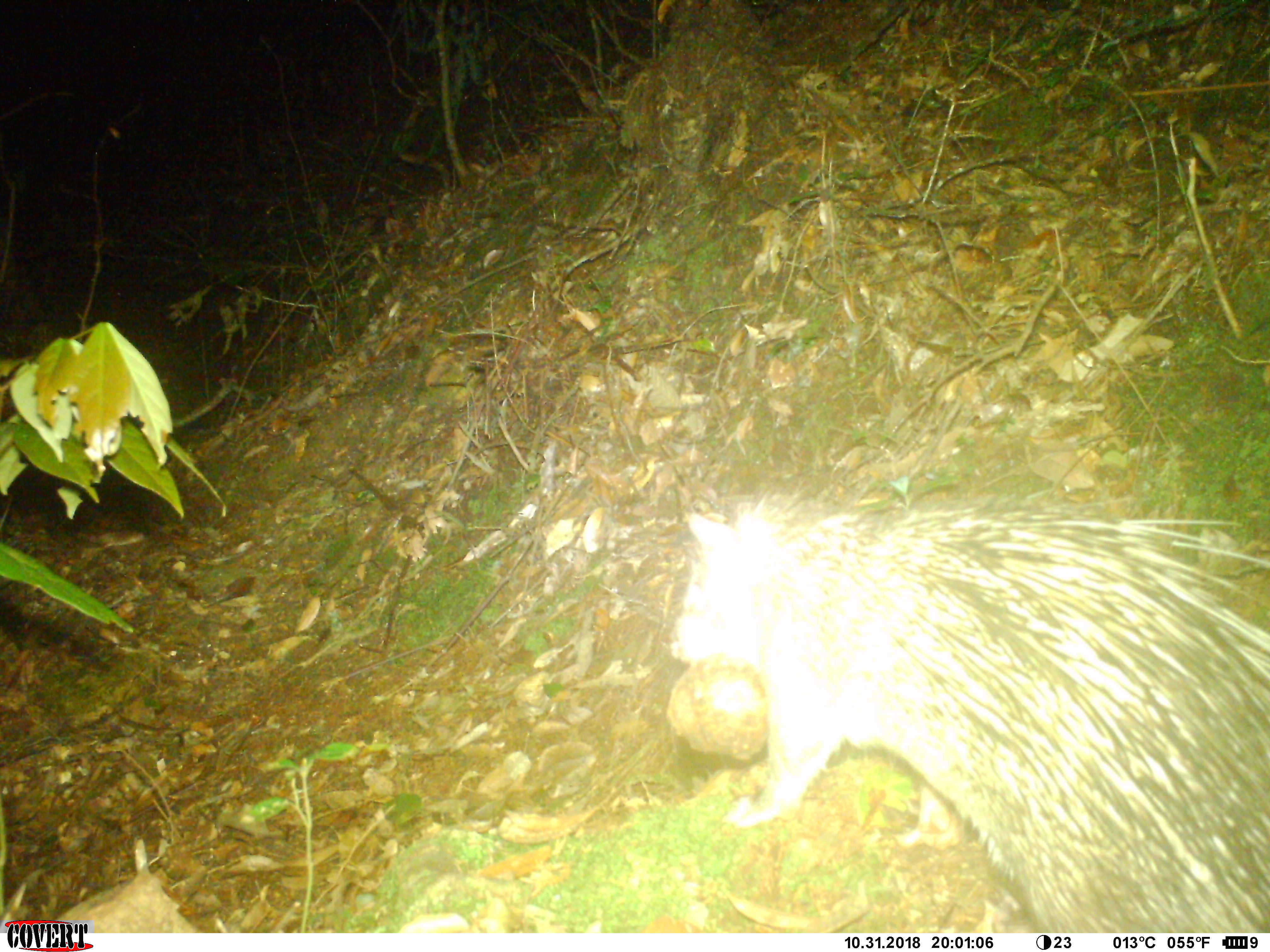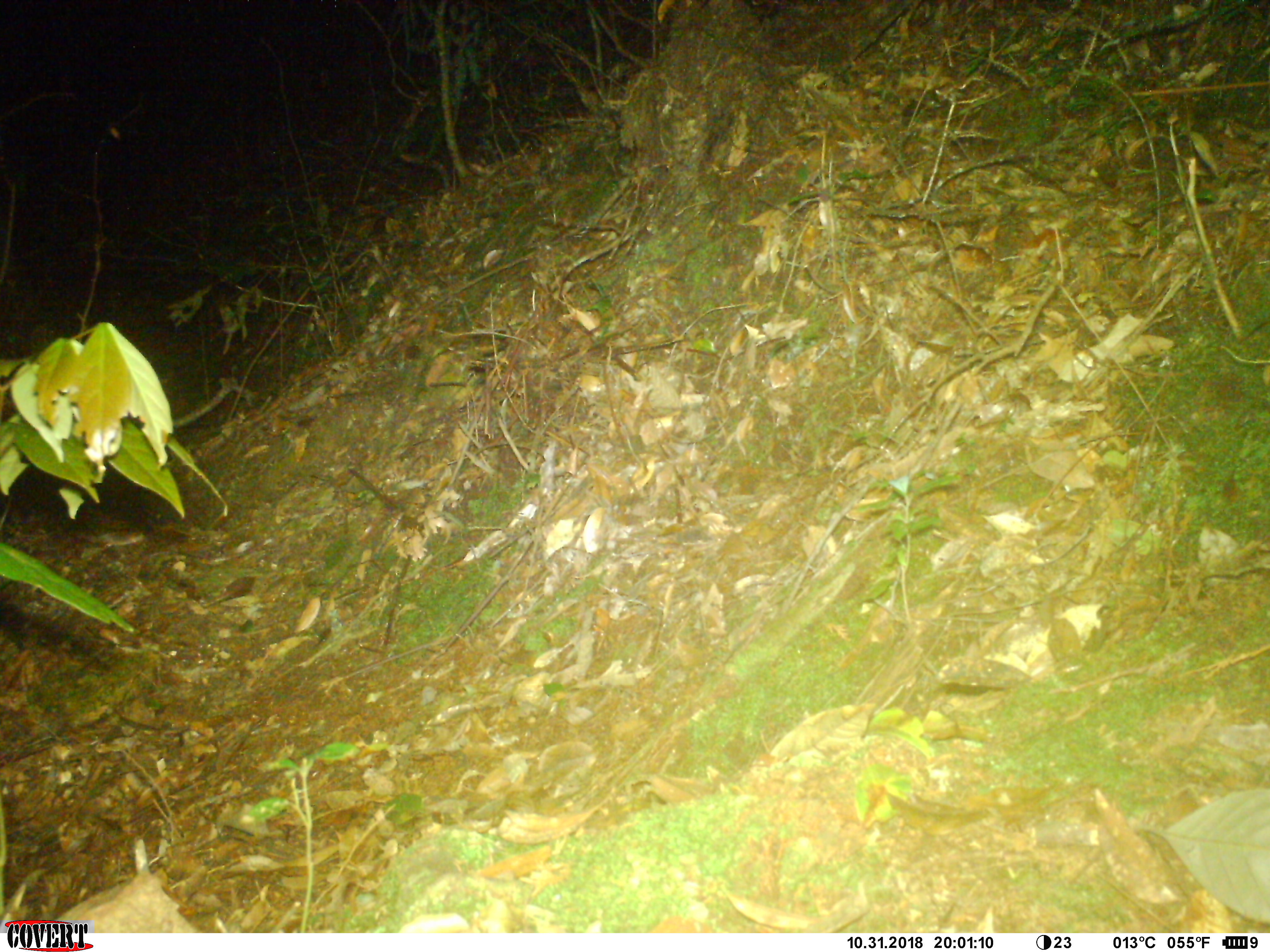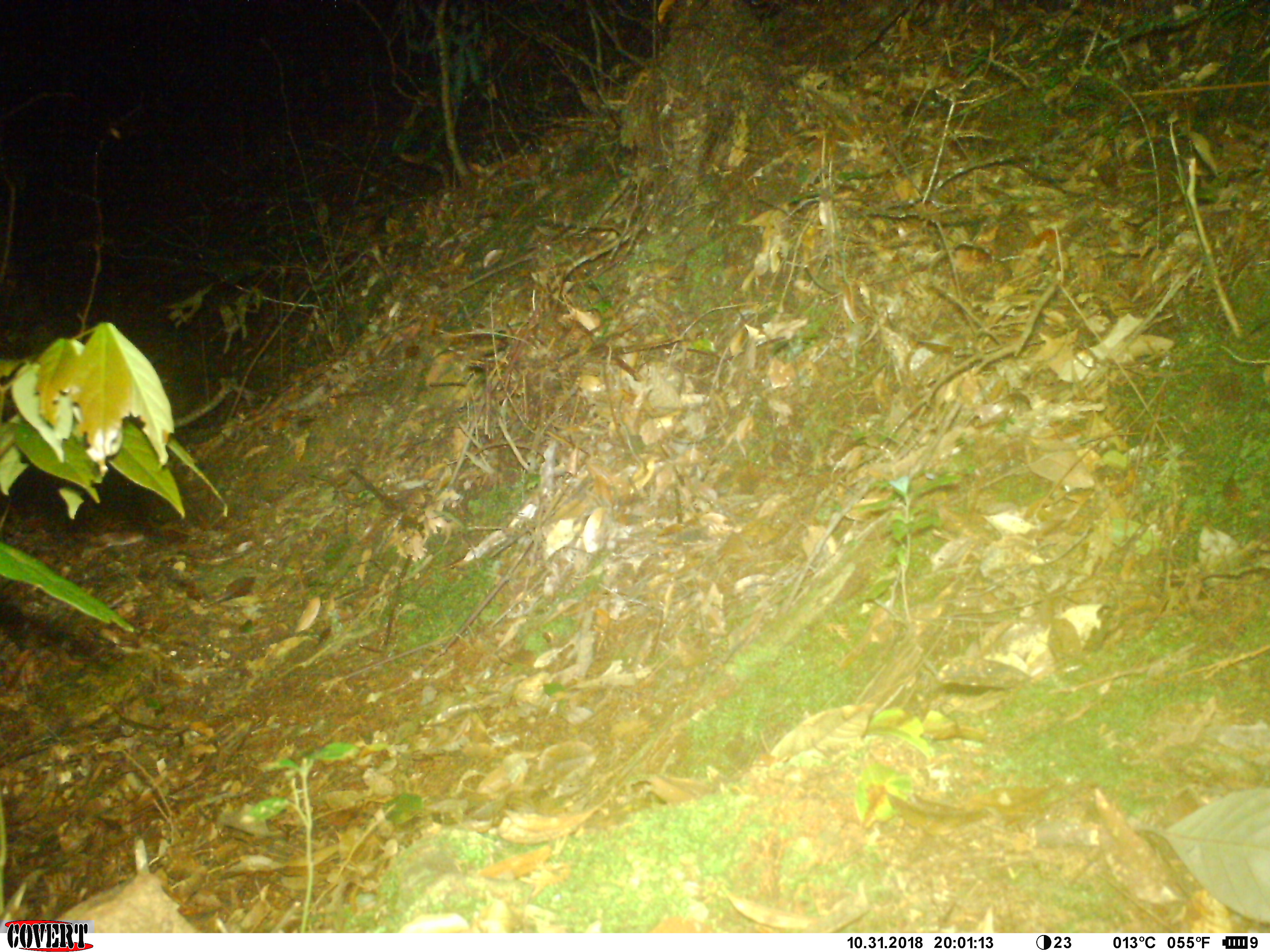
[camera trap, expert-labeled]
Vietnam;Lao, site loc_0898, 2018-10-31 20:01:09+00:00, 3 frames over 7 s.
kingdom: Animalia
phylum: Chordata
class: Mammalia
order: Rodentia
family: Hystricidae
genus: Atherurus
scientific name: Atherurus macrourus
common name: asiatic brush-tailed porcupine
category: asiatic brush tailed porcupine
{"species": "asiatic brush tailed porcupine (asiatic brush-tailed porcupine) (Atherurus macrourus)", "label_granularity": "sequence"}